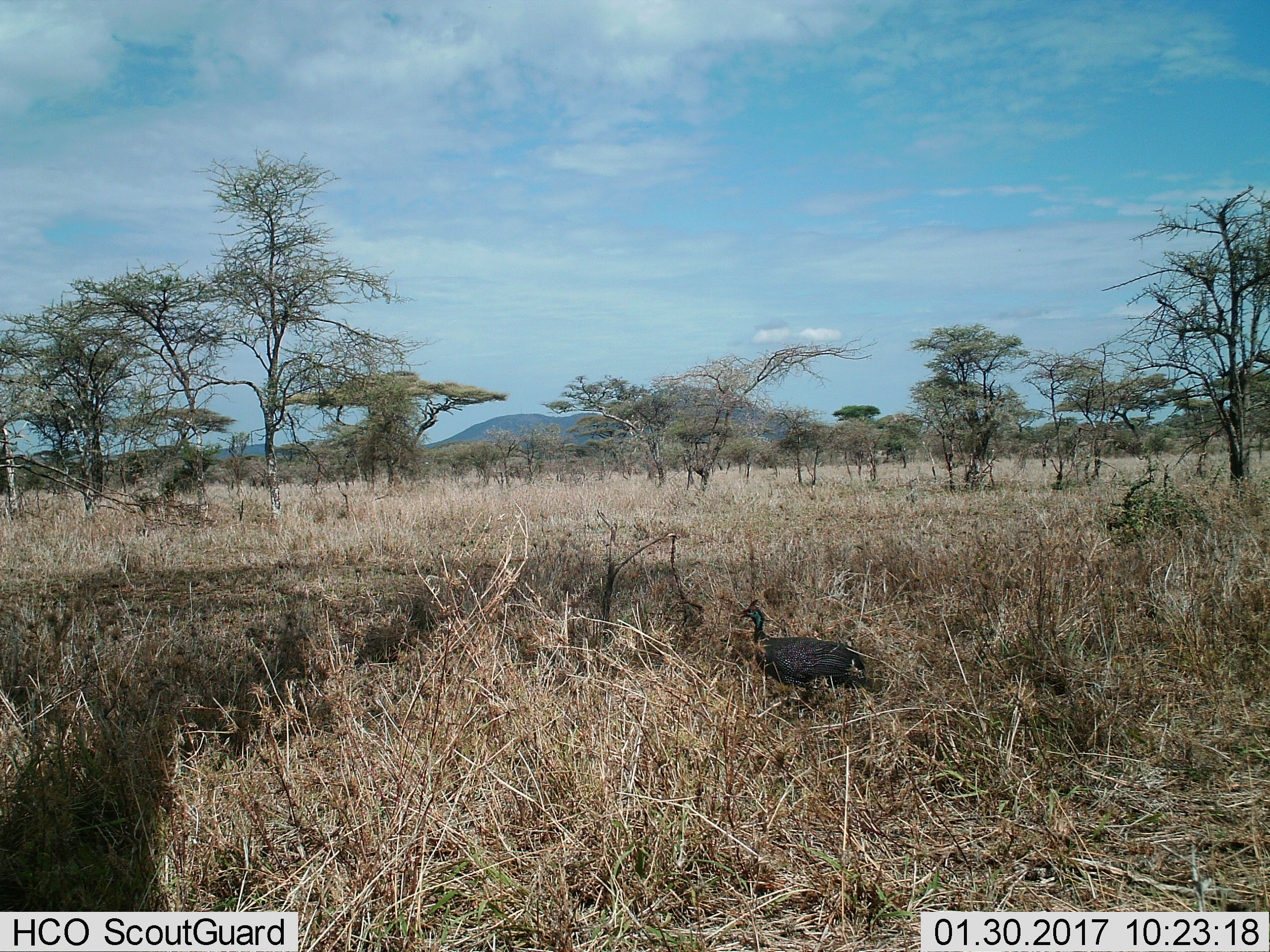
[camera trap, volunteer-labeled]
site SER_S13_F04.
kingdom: Animalia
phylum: Chordata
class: Aves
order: Galliformes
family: Numididae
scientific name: Numididae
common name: guineafowl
Guineafowl (Numididae), count 1. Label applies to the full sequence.